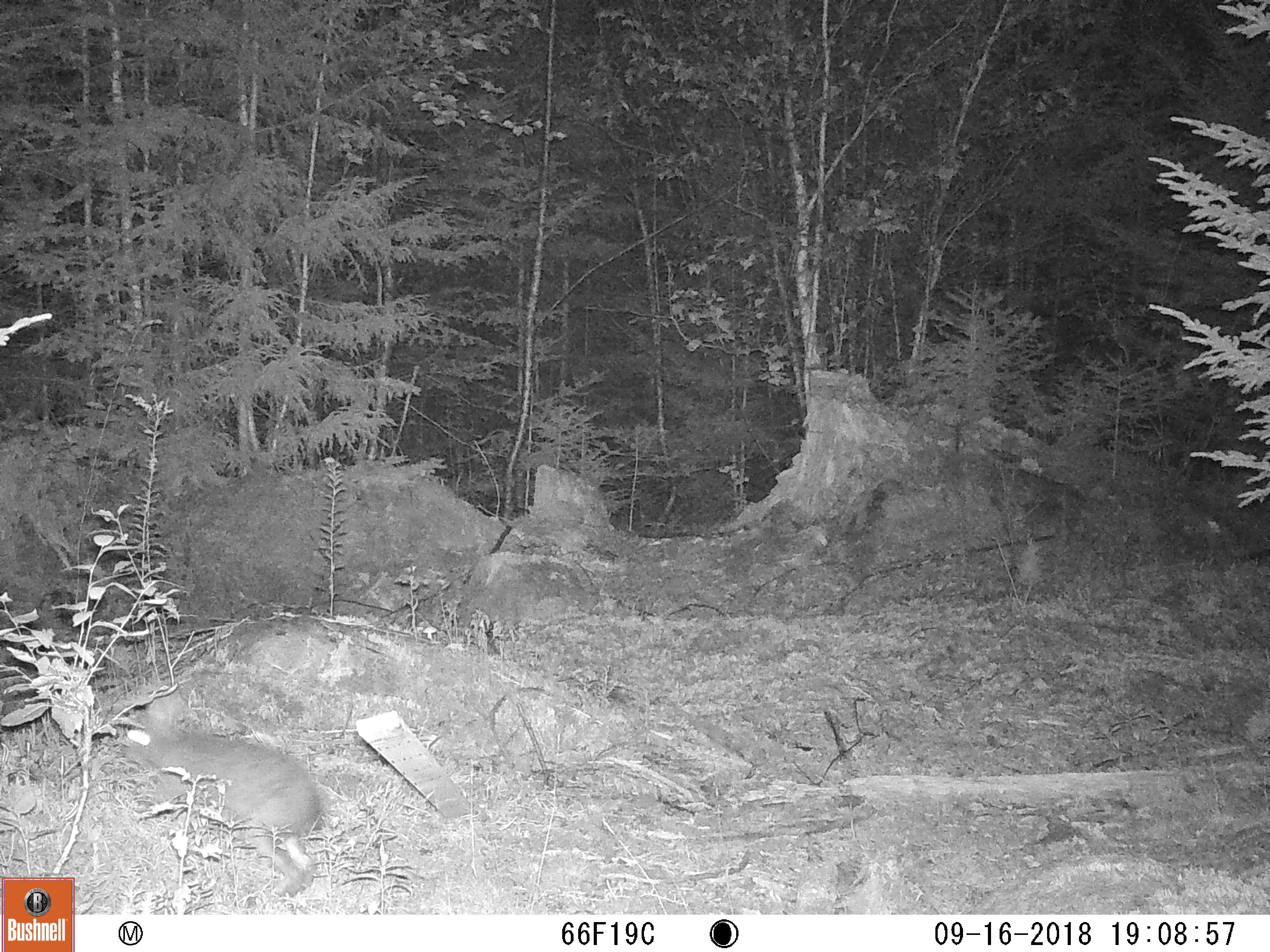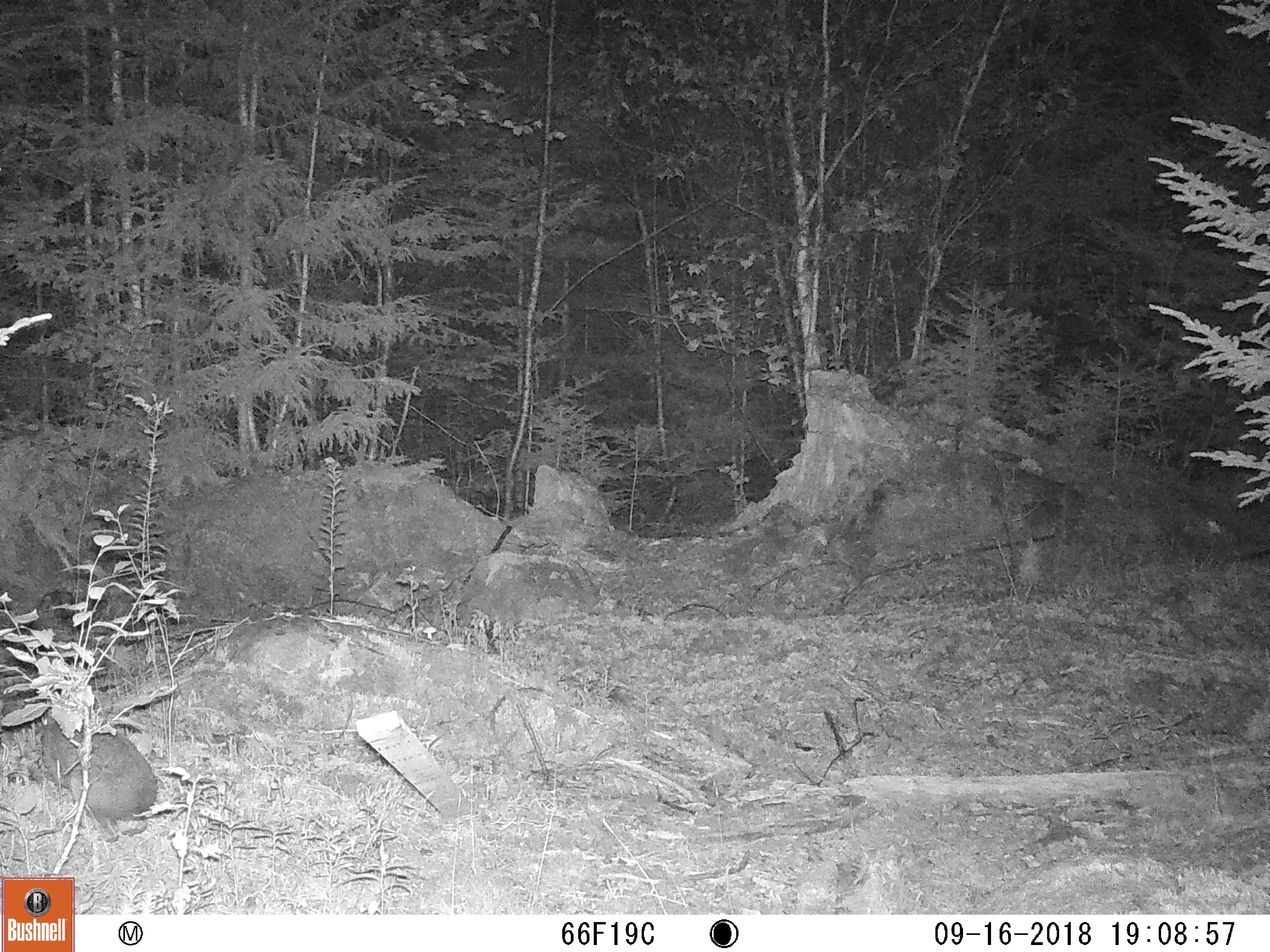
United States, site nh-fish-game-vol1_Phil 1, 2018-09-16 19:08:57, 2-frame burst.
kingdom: Animalia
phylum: Chordata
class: Mammalia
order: Lagomorpha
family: Leporidae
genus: Lepus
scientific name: Lepus americanus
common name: snowshoe hare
Snowshoe hare (Lepus americanus).